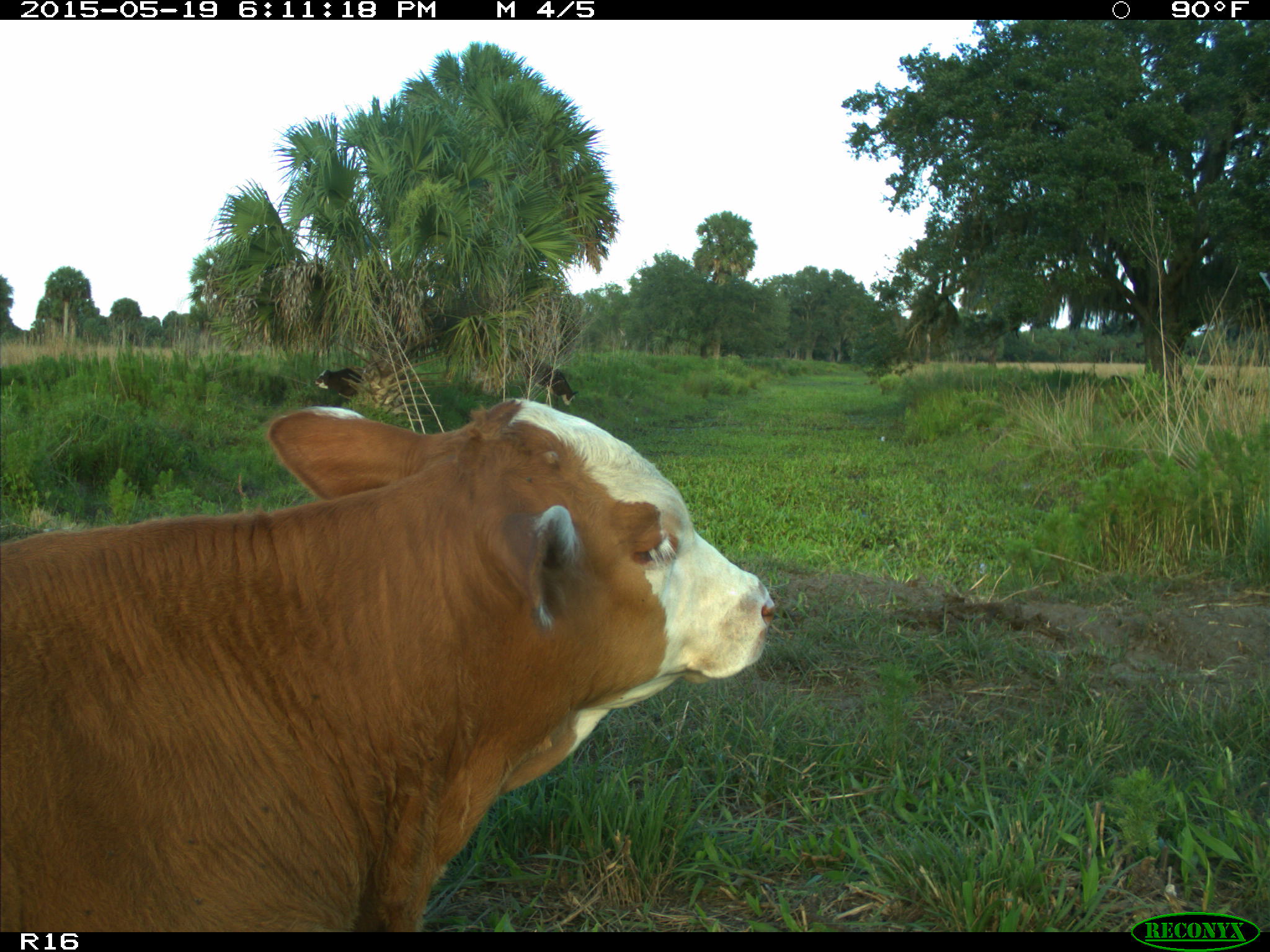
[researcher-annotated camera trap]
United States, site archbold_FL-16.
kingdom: Animalia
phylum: Chordata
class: Mammalia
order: Artiodactyla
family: Bovidae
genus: Bos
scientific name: Bos taurus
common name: domestic cow